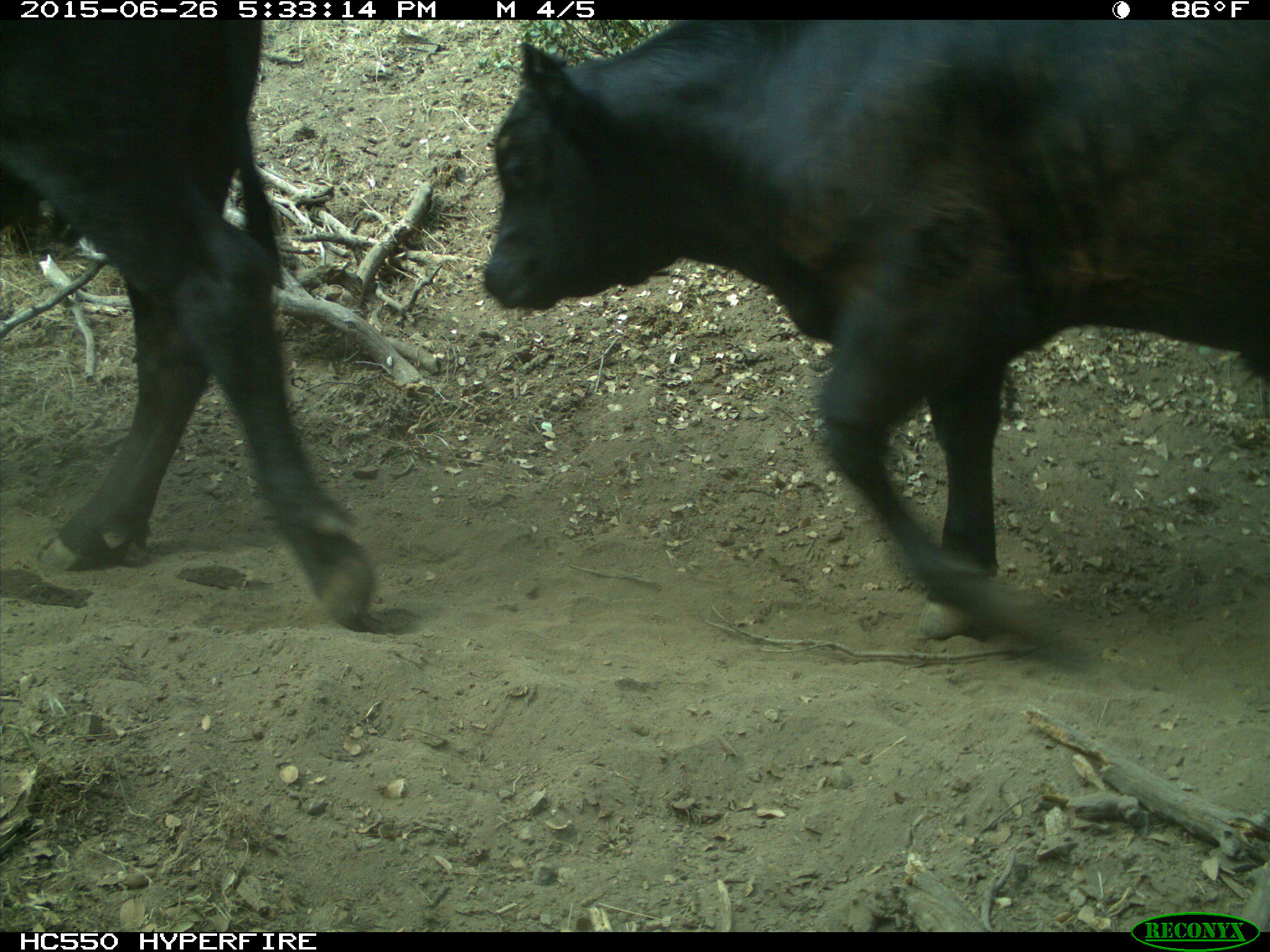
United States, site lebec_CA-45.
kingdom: Animalia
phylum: Chordata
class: Mammalia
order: Artiodactyla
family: Bovidae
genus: Bos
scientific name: Bos taurus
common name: domestic cow